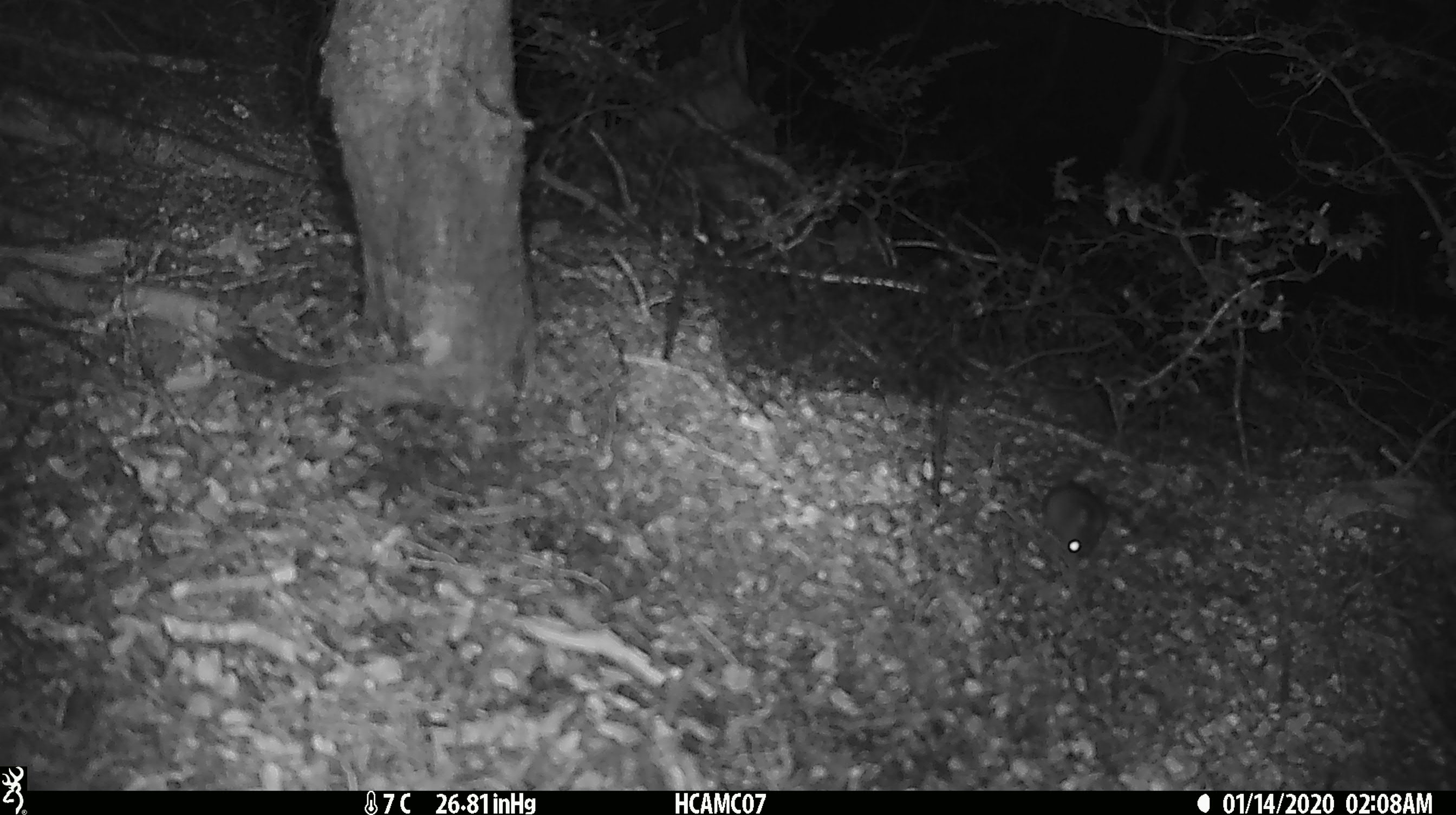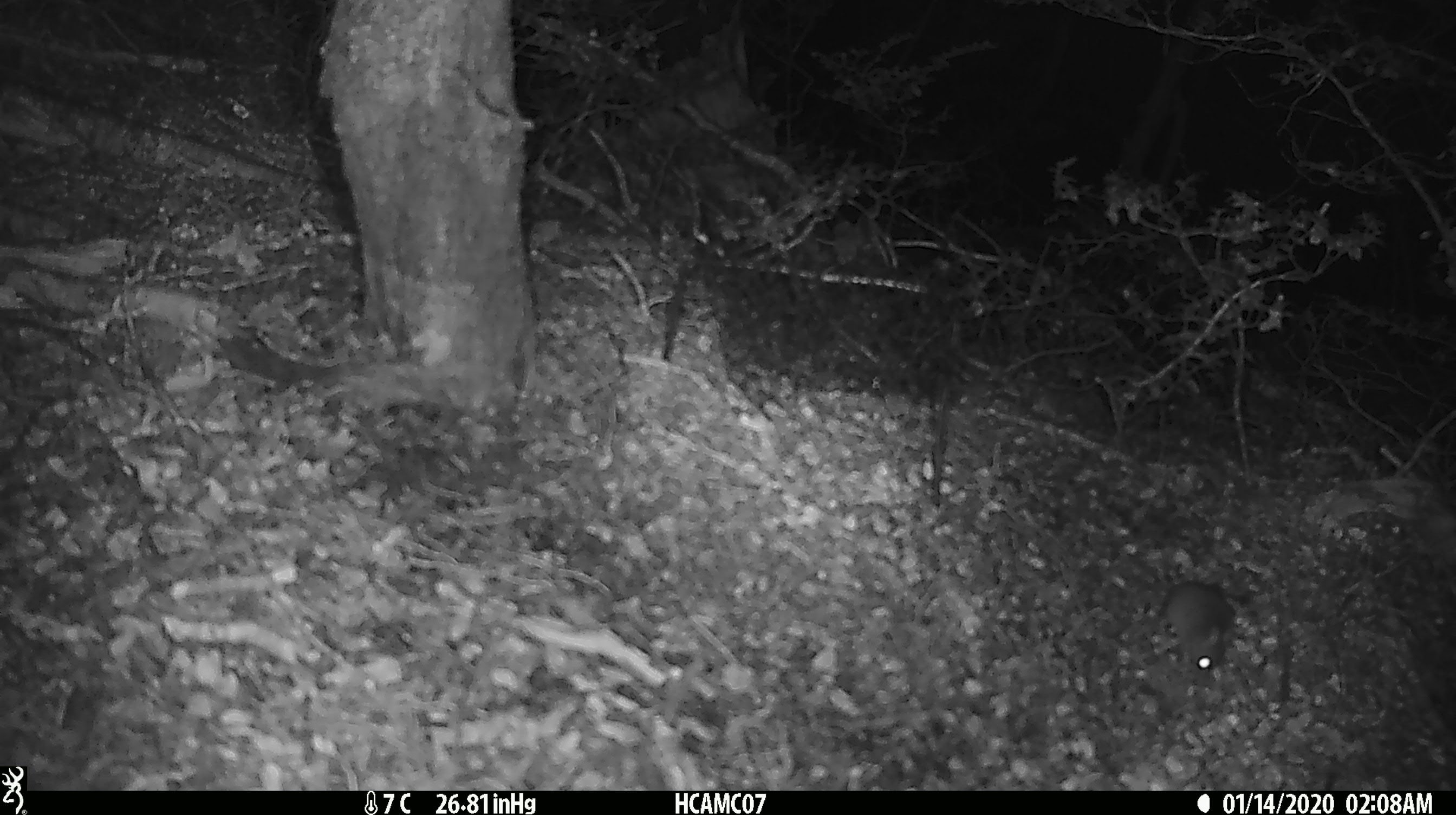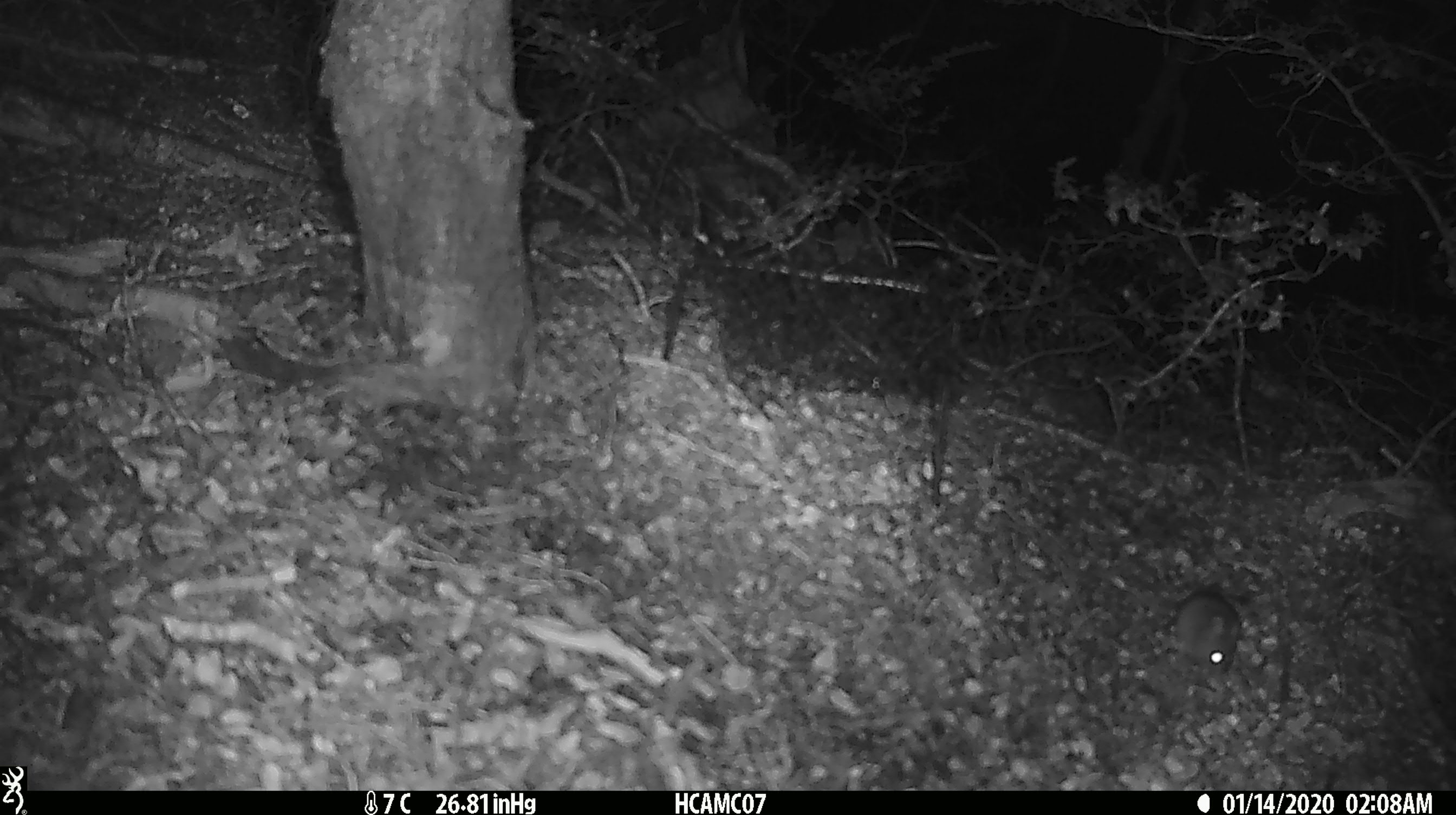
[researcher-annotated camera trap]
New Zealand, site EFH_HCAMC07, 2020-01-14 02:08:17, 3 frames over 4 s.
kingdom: Animalia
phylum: Chordata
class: Mammalia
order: Rodentia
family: Muridae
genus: Mus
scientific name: Mus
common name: mouse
Mouse (Mus).